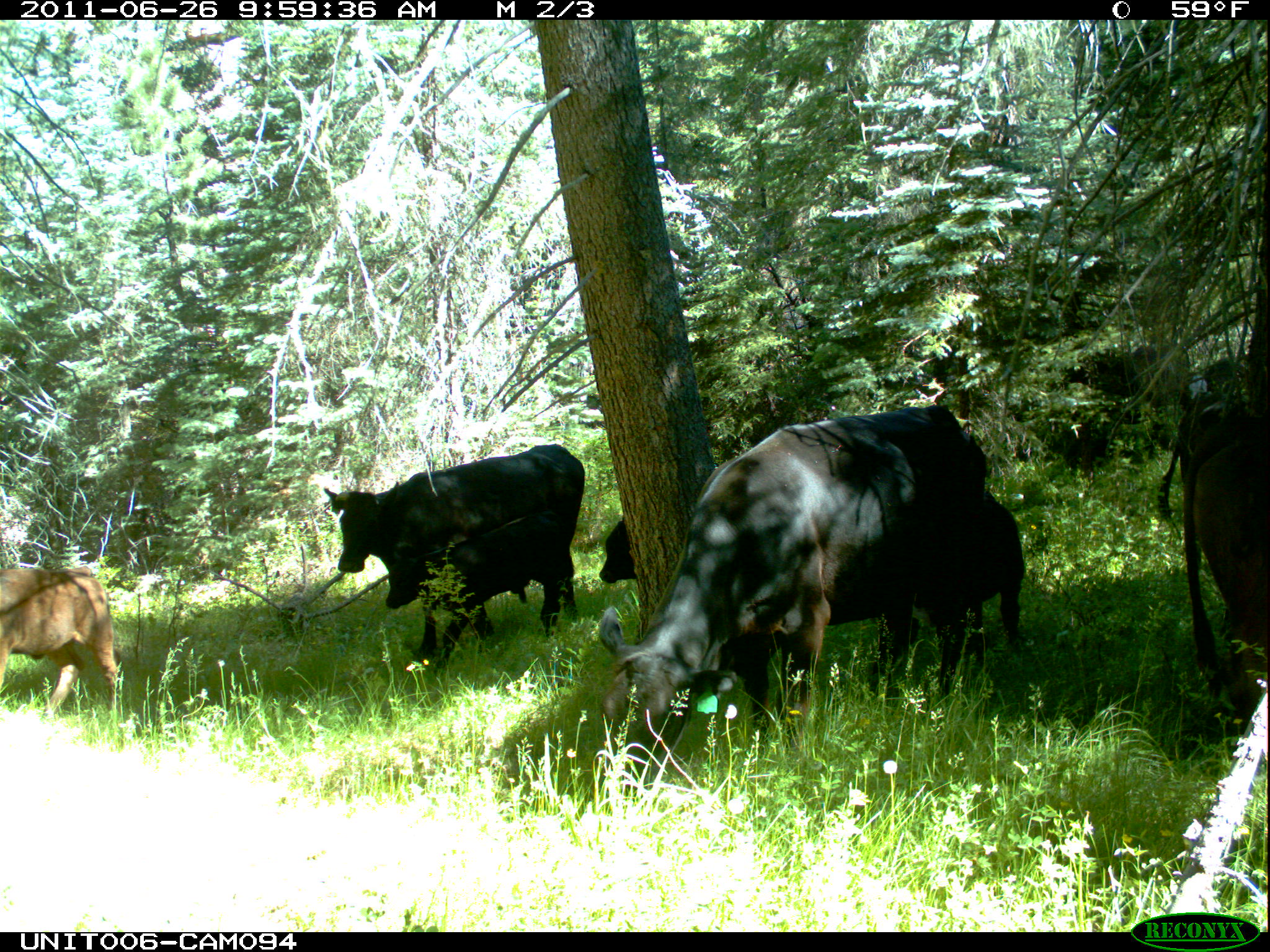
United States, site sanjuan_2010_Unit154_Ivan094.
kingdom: Animalia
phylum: Chordata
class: Mammalia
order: Artiodactyla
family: Bovidae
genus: Bos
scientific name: Bos taurus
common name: domestic cow